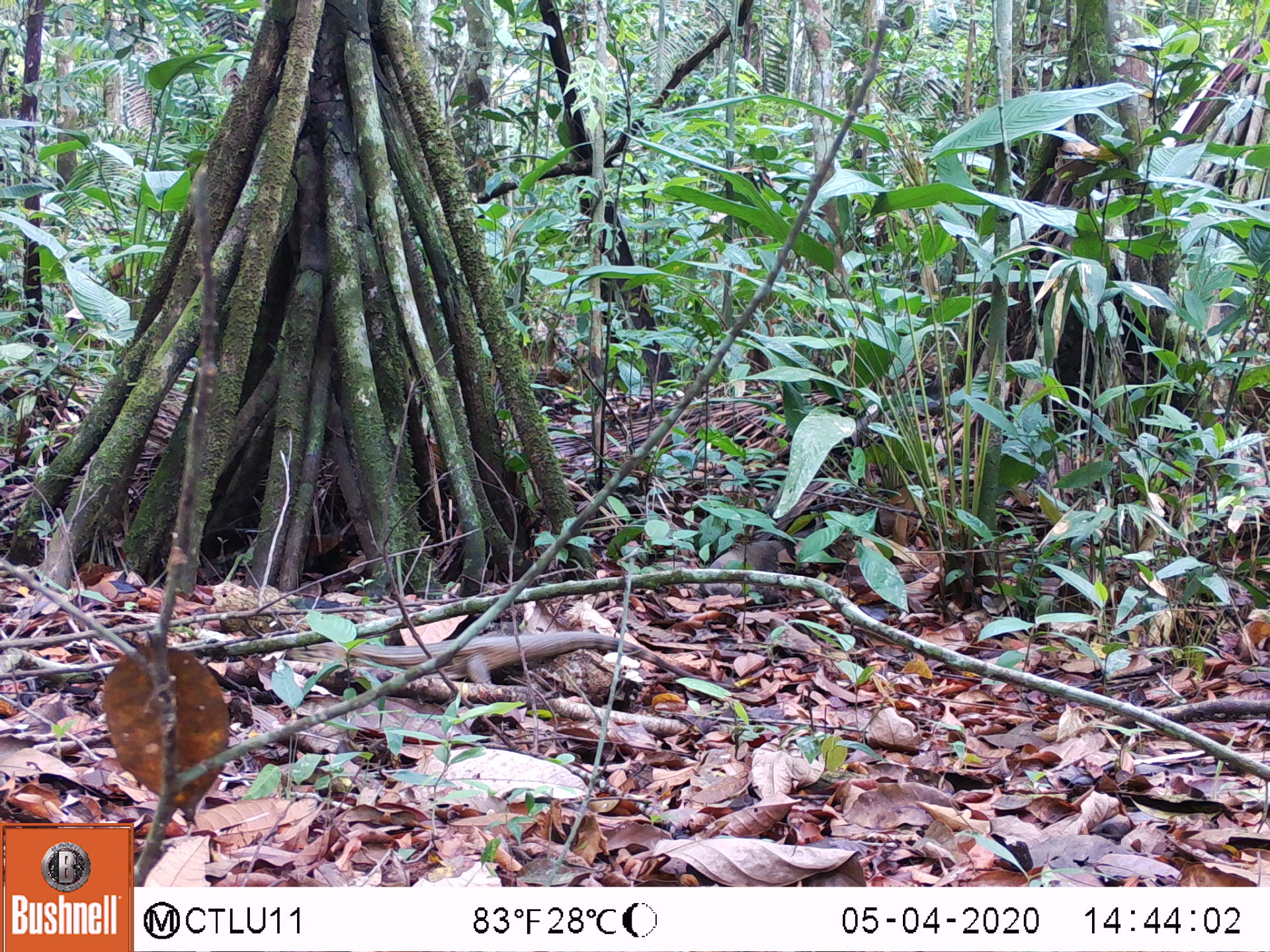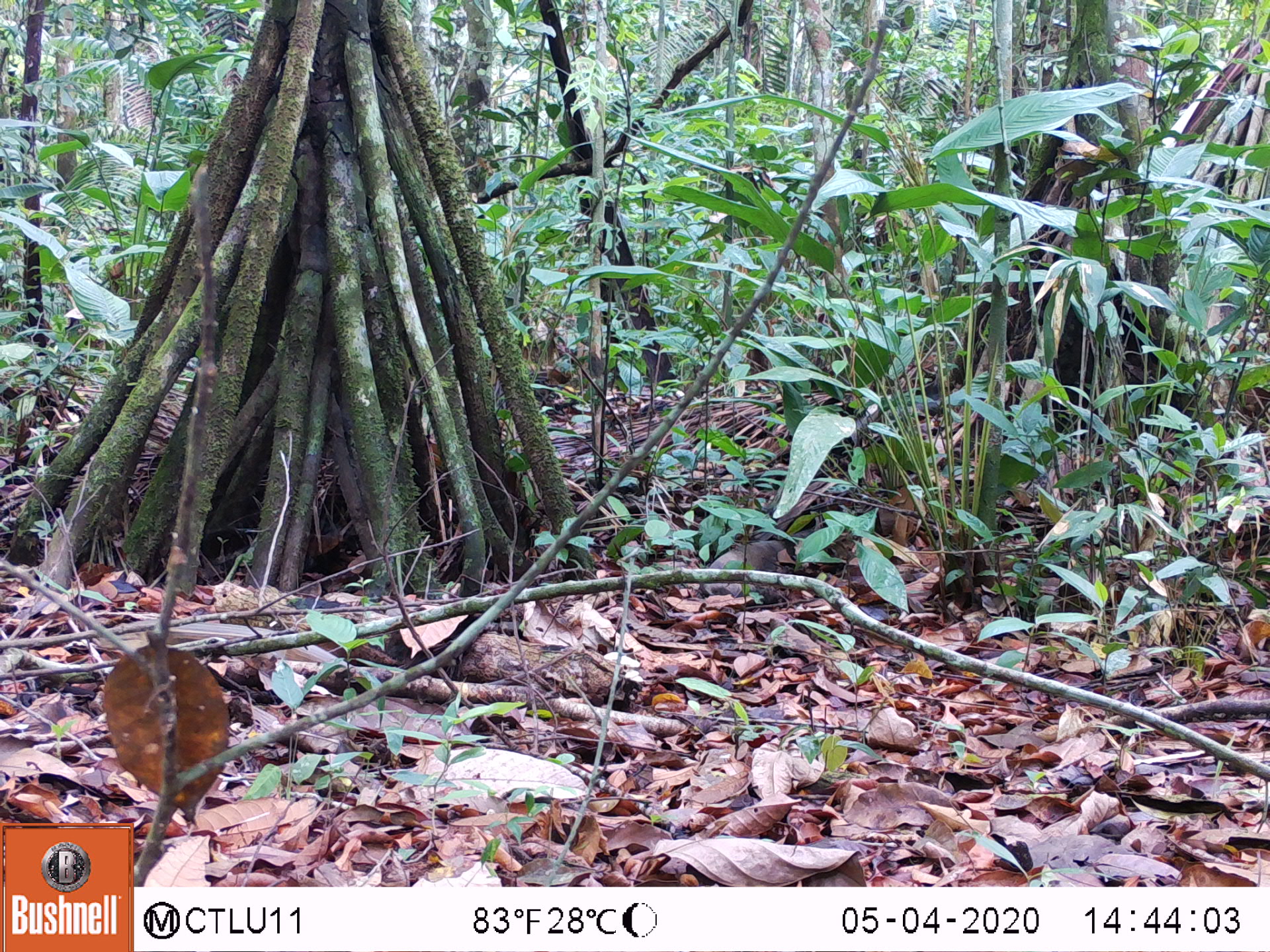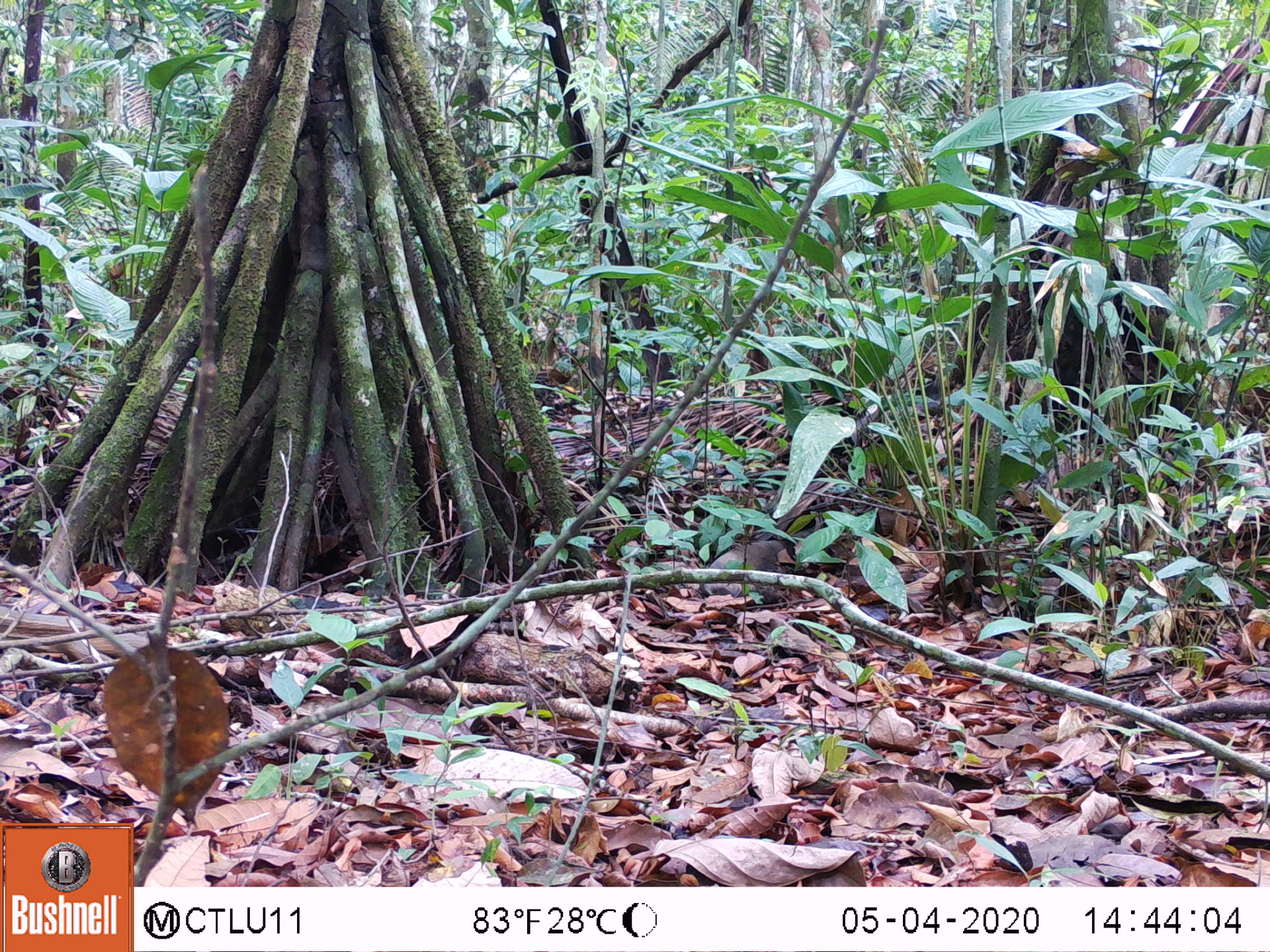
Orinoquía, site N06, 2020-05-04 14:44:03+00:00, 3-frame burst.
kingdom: Animalia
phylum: Chordata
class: Reptilia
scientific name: Reptilia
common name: reptile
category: unknown reptile